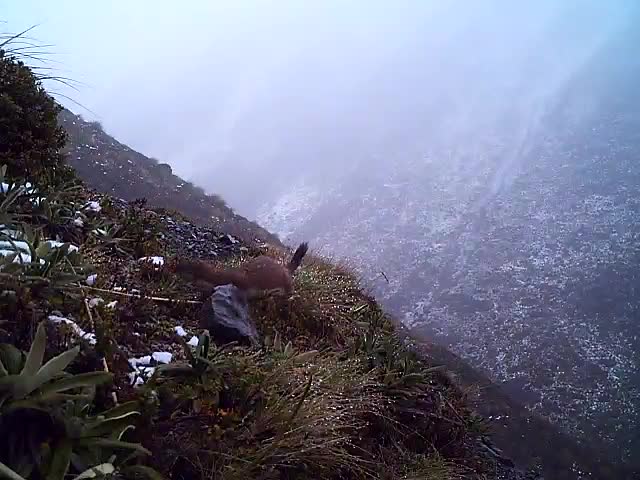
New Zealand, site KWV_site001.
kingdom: Animalia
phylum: Chordata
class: Mammalia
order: Carnivora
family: Mustelidae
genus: Mustela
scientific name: Mustela erminea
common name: stoat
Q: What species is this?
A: Stoat (Mustela erminea).